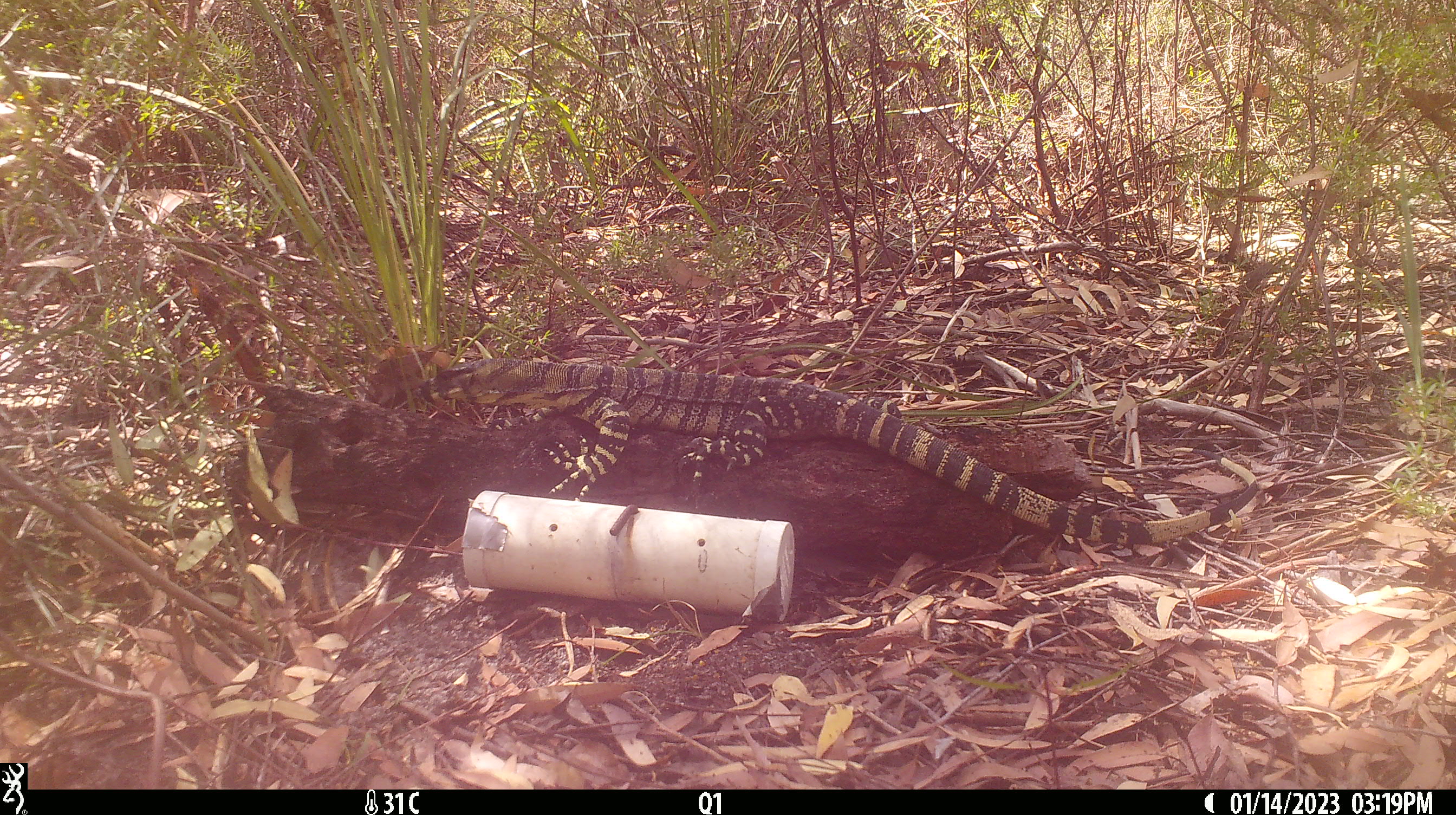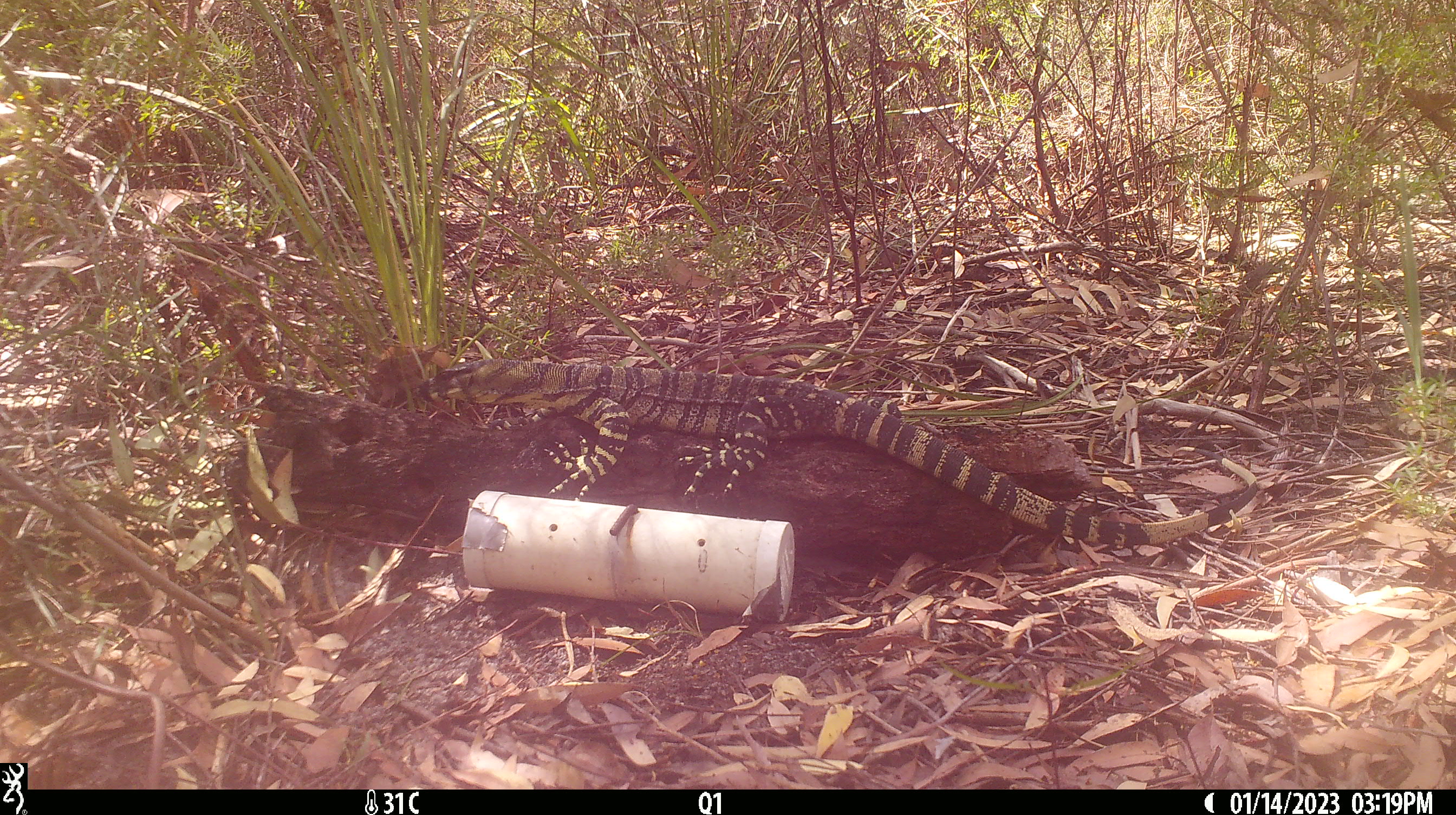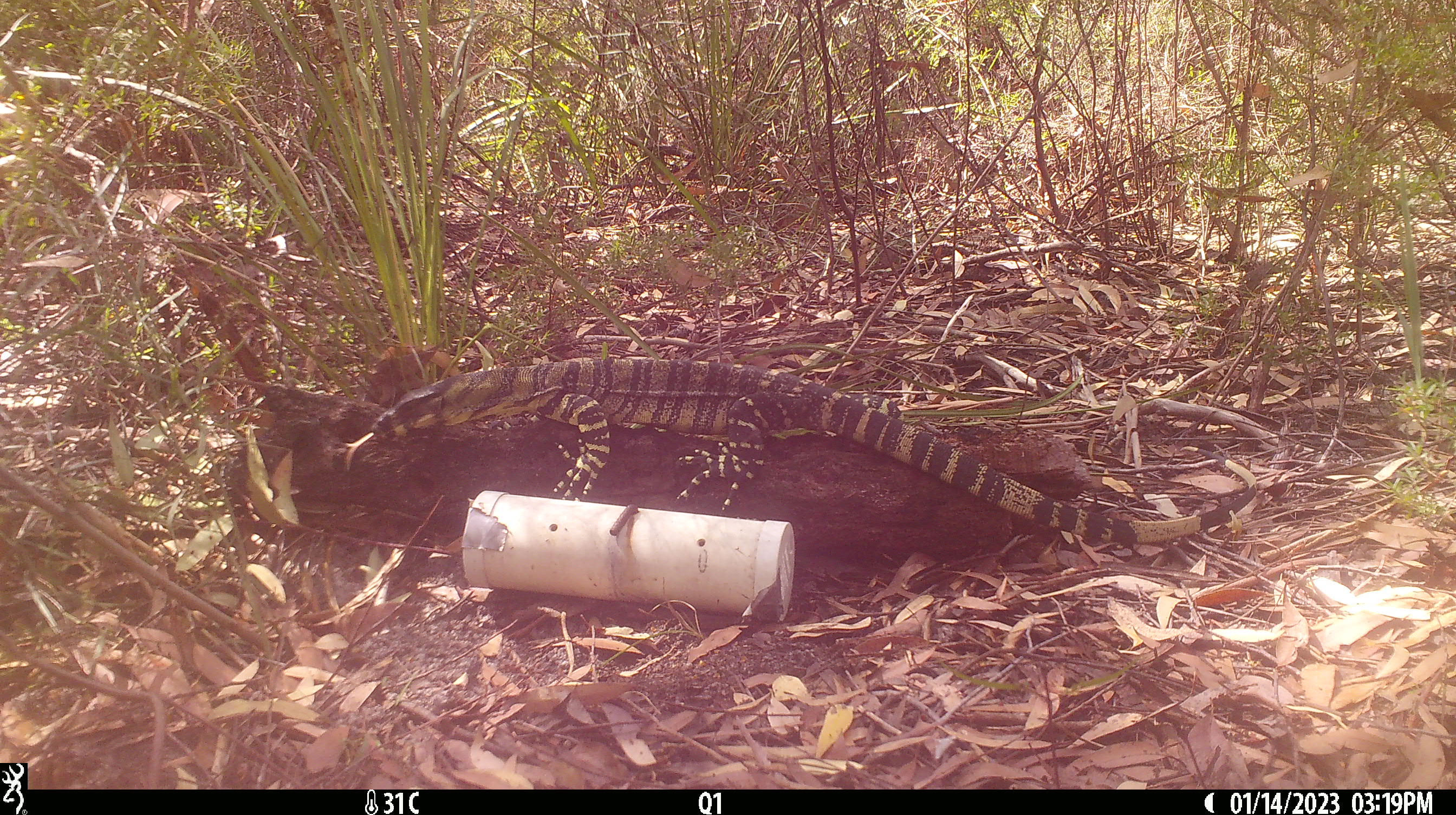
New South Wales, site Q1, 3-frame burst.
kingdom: Animalia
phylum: Chordata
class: Reptilia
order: Squamata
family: Varanidae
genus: Varanus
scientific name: Varanus varius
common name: lace monitor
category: goanna